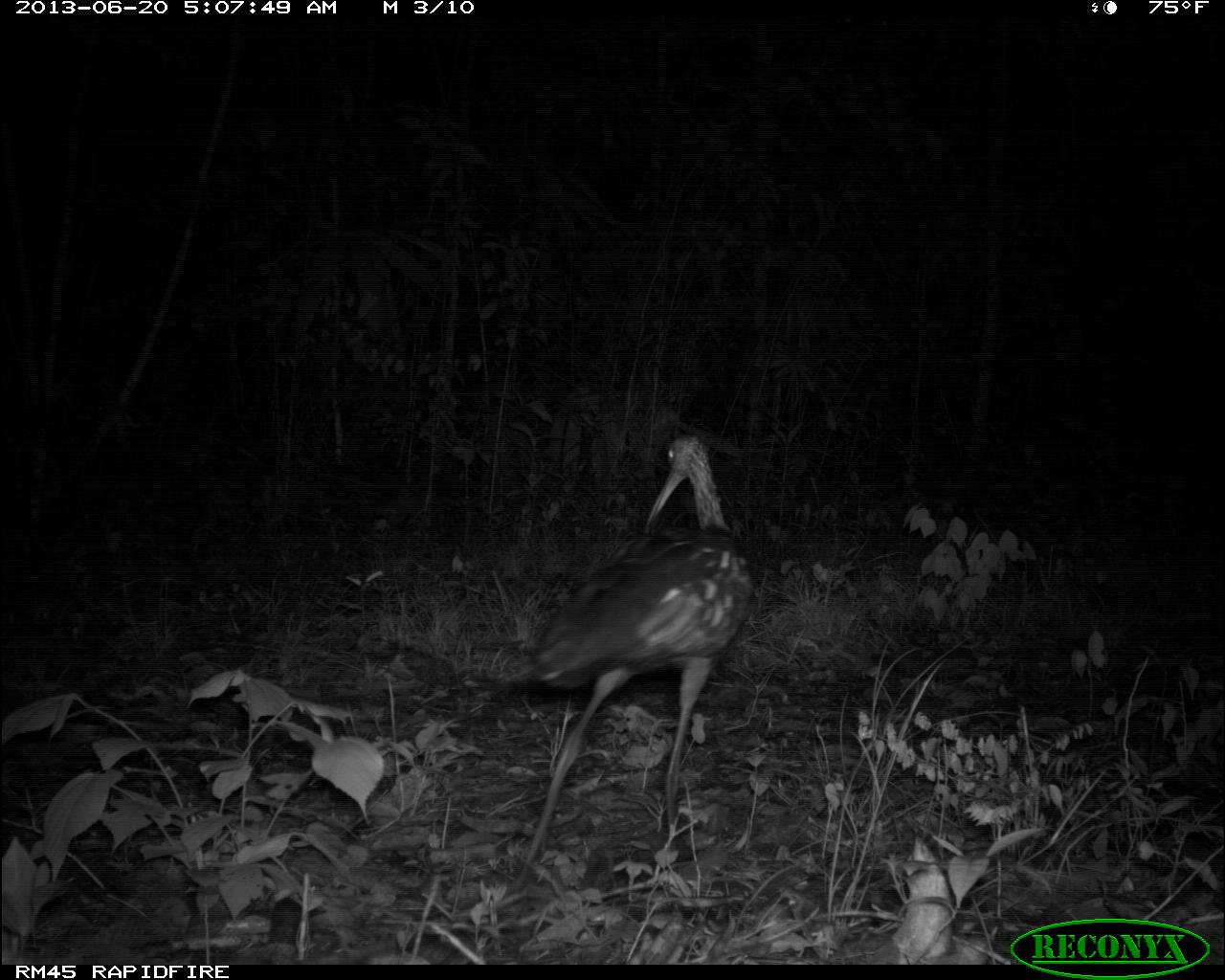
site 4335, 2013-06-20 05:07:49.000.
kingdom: Animalia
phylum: Chordata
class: Aves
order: Gruiformes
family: Aramidae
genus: Aramus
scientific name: Aramus guarauna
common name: limpkin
Aramus guarauna (limpkin), count 1.